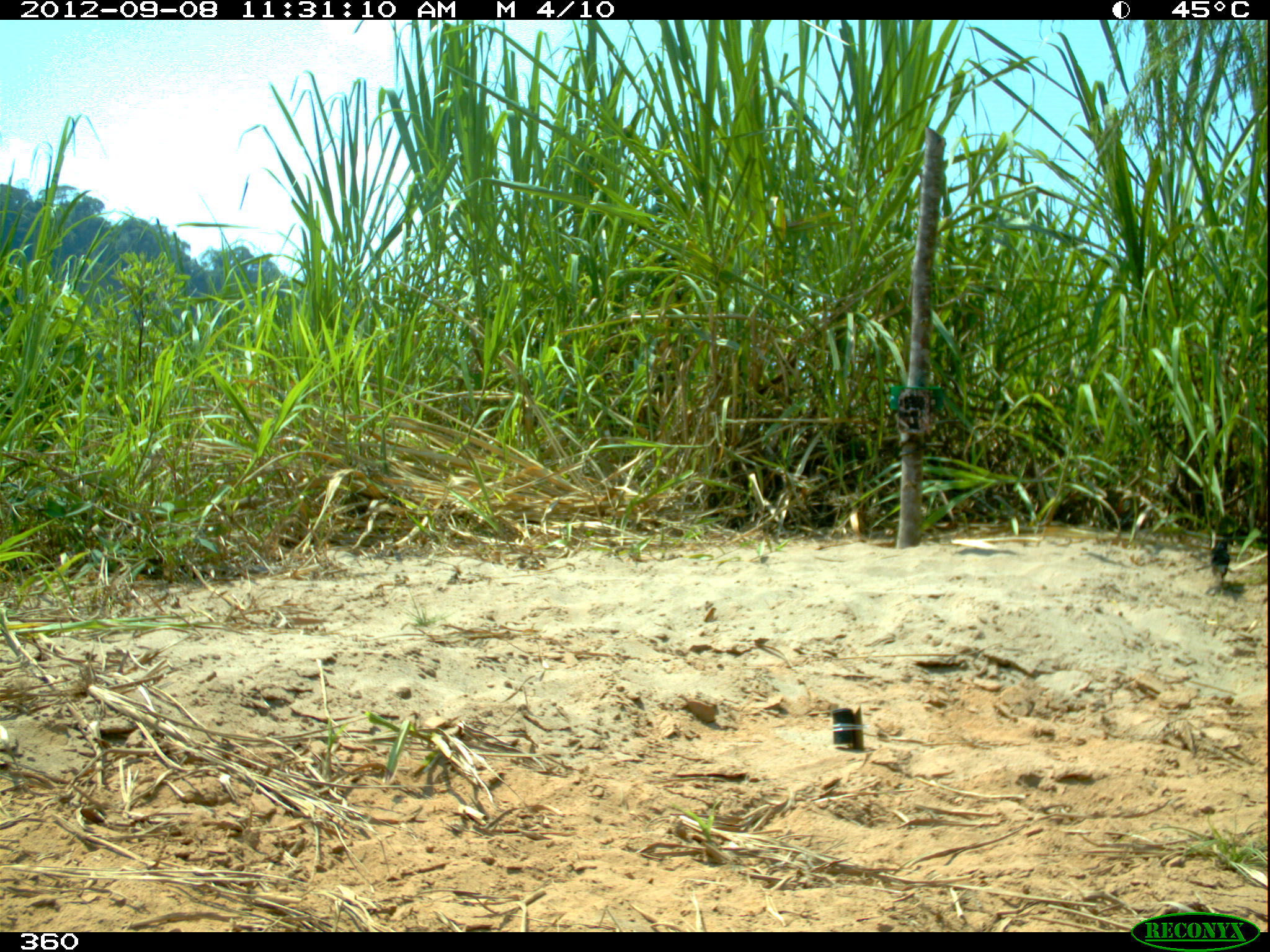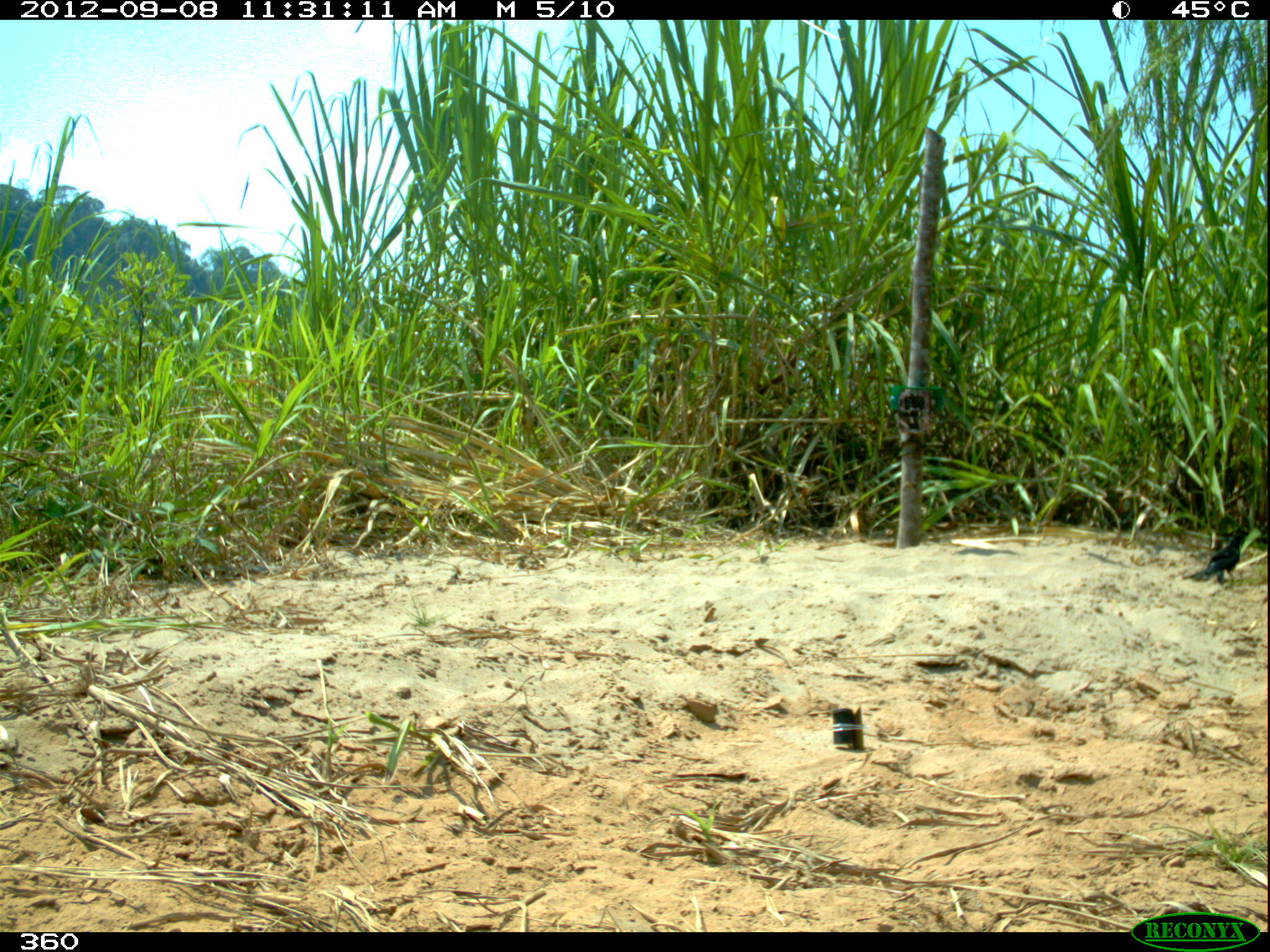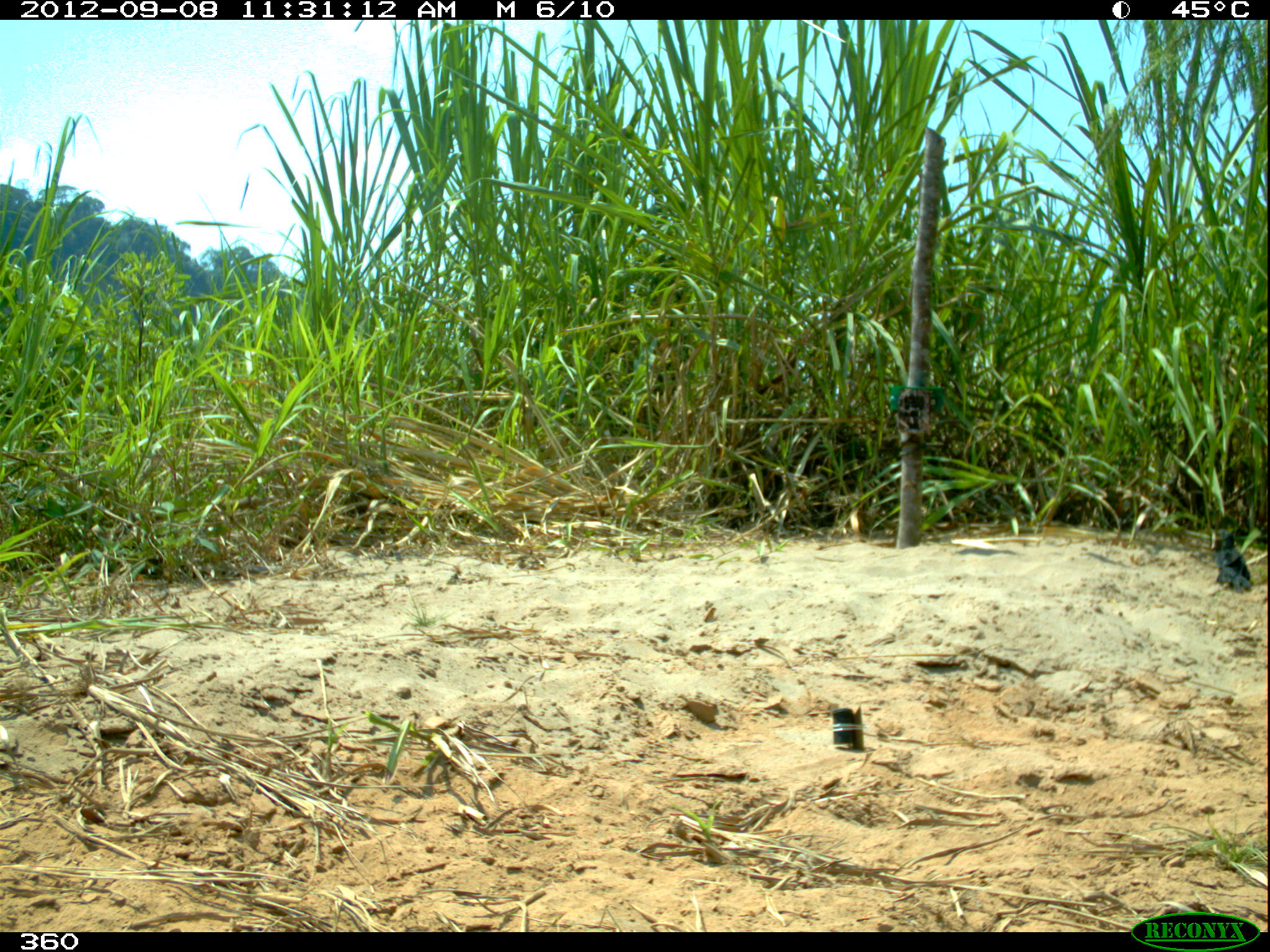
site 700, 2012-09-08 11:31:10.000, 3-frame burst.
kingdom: Animalia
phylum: Chordata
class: Aves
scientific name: Aves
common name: bird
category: unknown bird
Unknown bird (bird) (Aves).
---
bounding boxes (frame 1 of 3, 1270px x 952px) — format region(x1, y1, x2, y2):
unknown bird: region(1194, 528, 1235, 597)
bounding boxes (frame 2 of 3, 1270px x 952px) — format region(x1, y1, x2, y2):
unknown bird: region(1180, 522, 1251, 590)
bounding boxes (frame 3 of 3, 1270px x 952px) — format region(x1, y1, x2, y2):
unknown bird: region(1211, 526, 1252, 593)